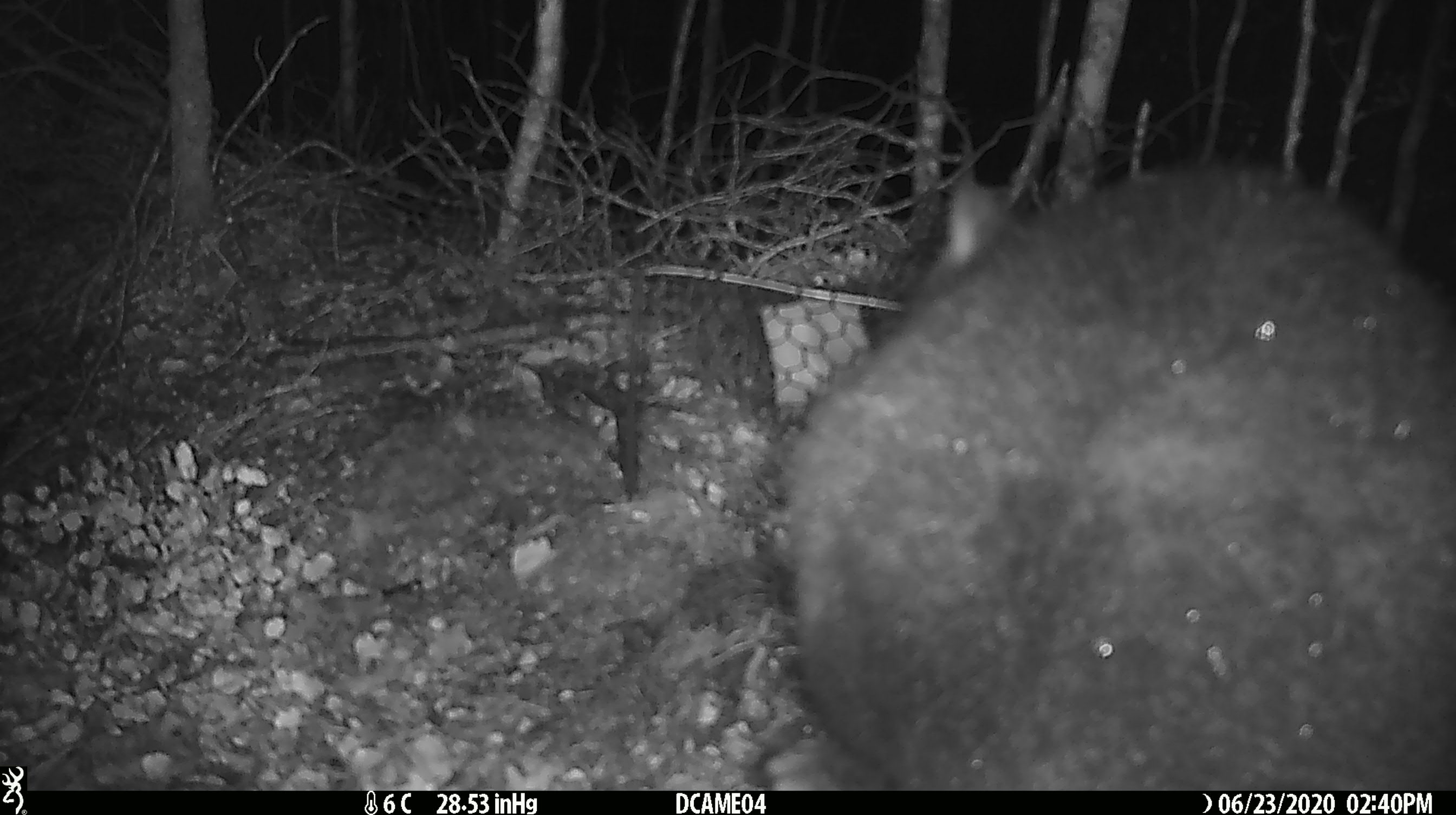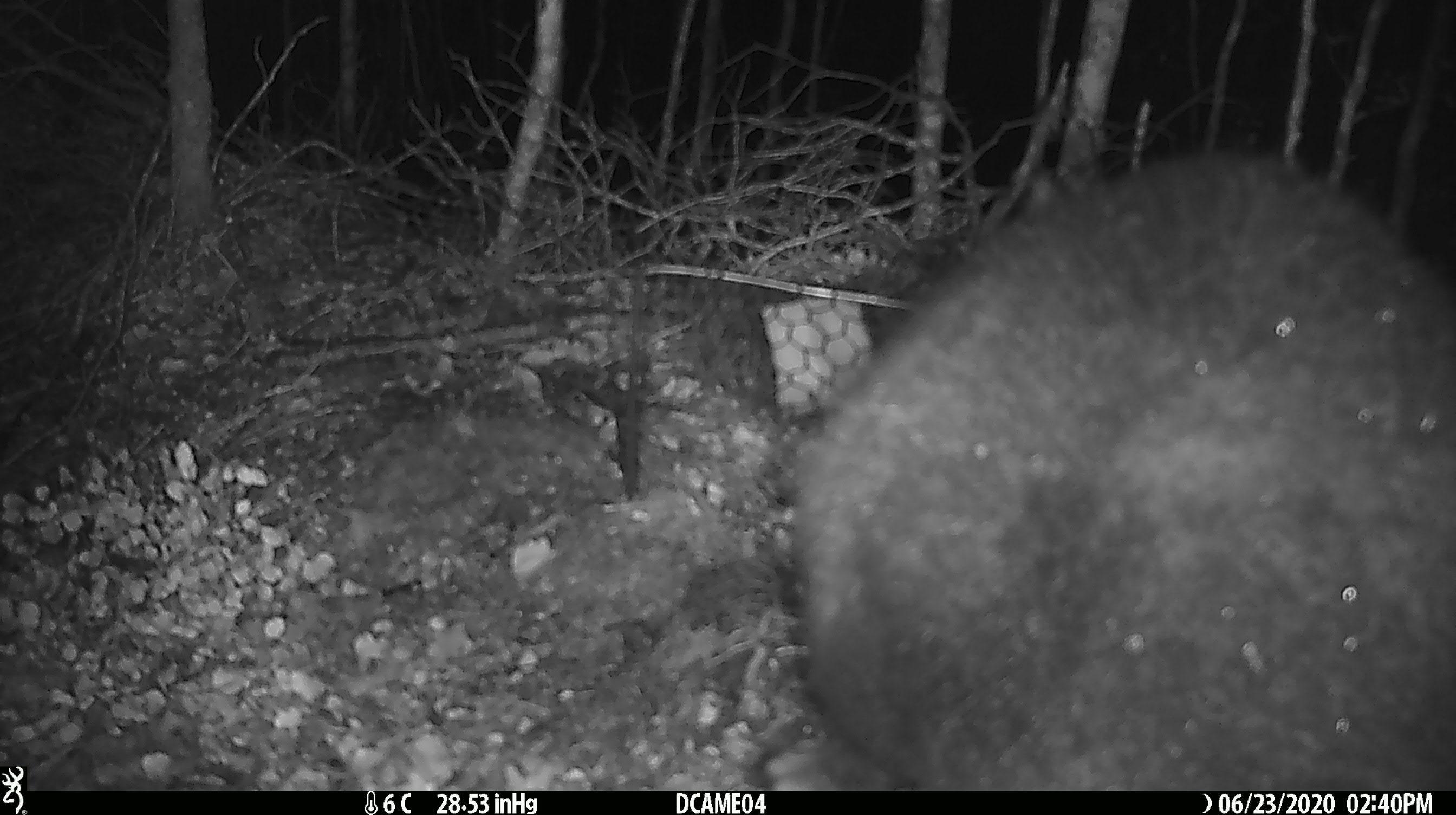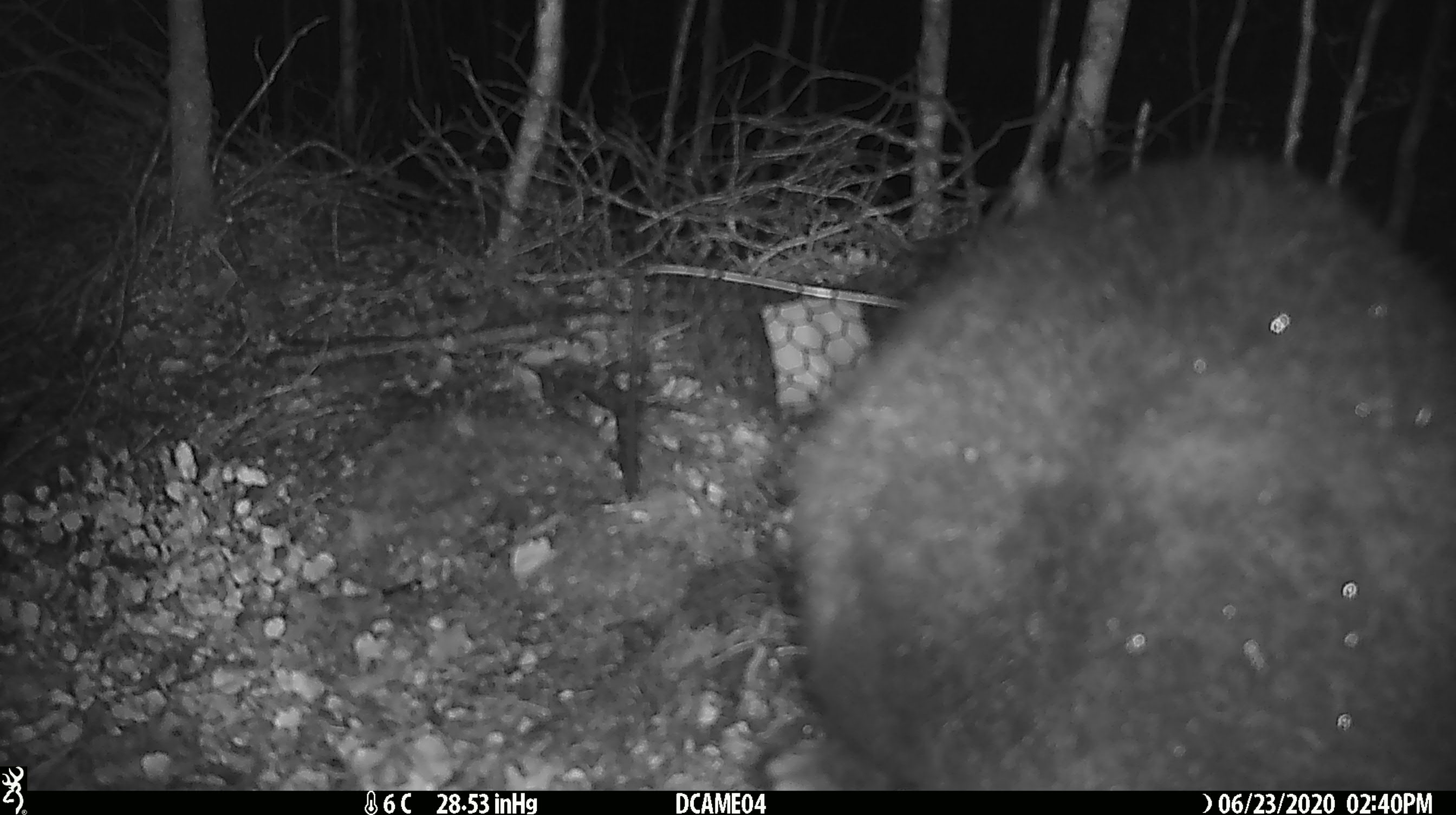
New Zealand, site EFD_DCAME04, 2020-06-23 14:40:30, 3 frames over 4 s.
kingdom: Animalia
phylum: Chordata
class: Mammalia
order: Diprotodontia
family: Phalangeridae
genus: Trichosurus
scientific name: Trichosurus vulpecula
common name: common brushtail possum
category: possum